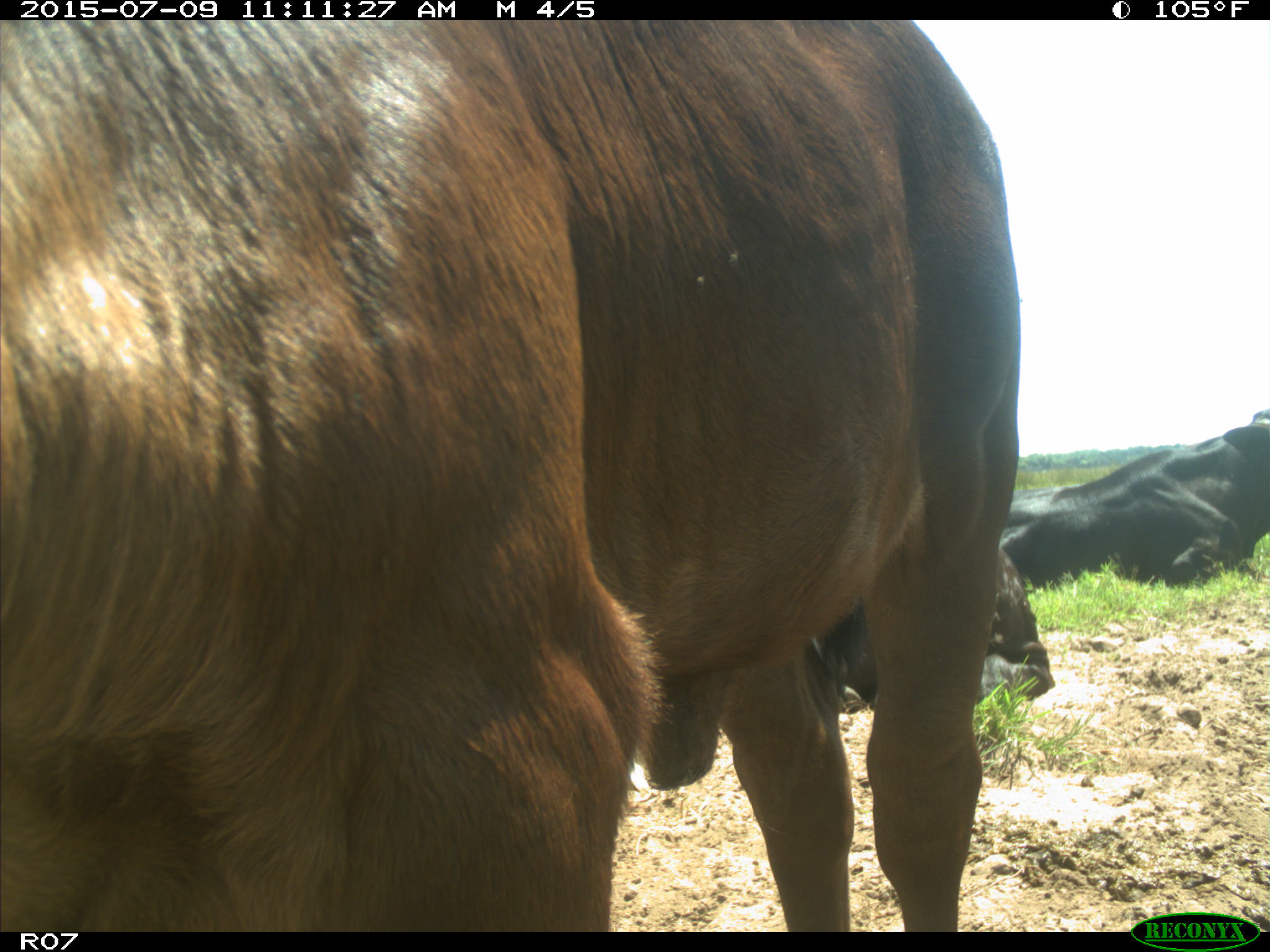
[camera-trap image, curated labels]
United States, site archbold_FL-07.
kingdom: Animalia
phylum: Chordata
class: Mammalia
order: Artiodactyla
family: Bovidae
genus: Bos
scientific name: Bos taurus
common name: domestic cow